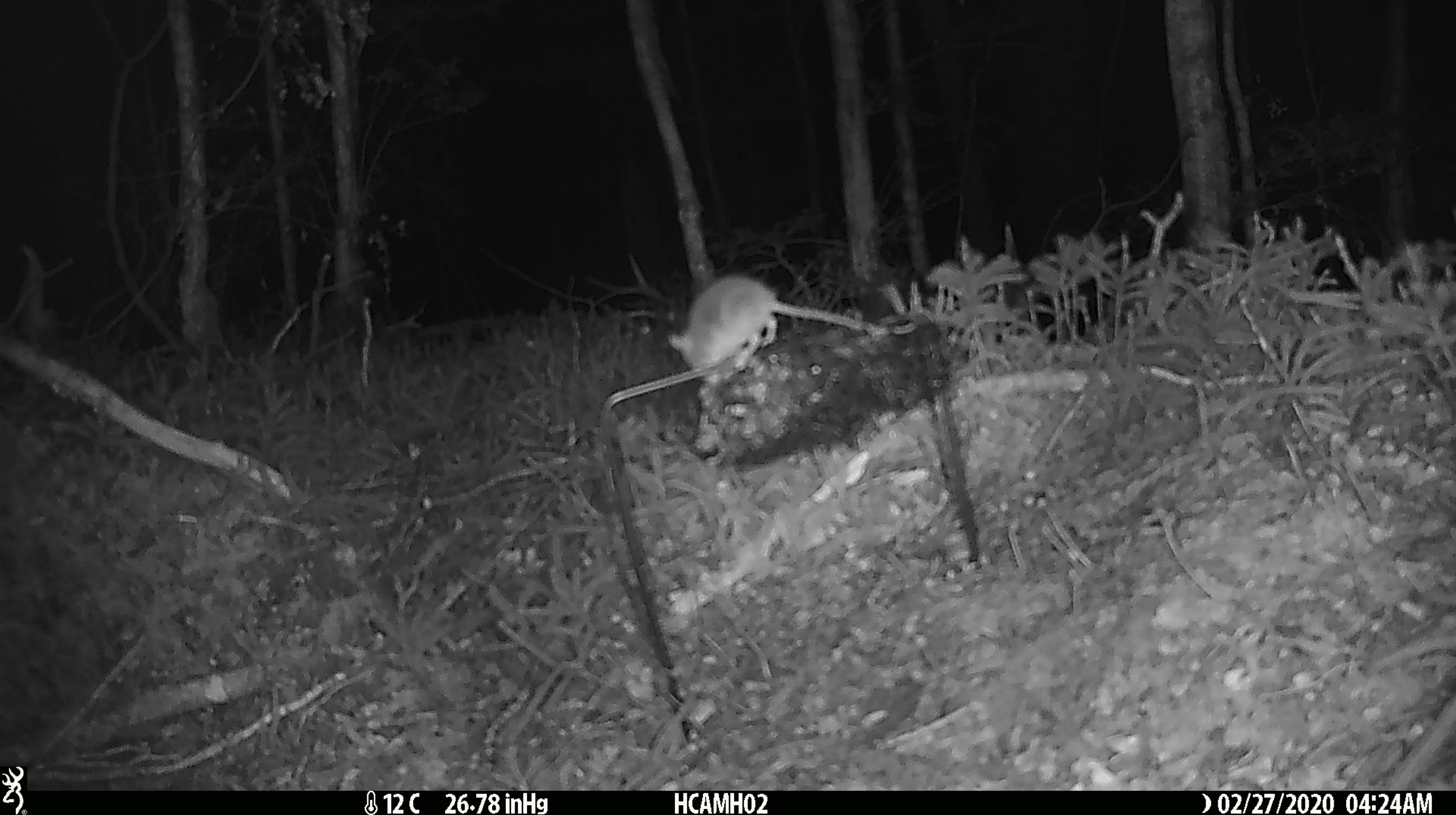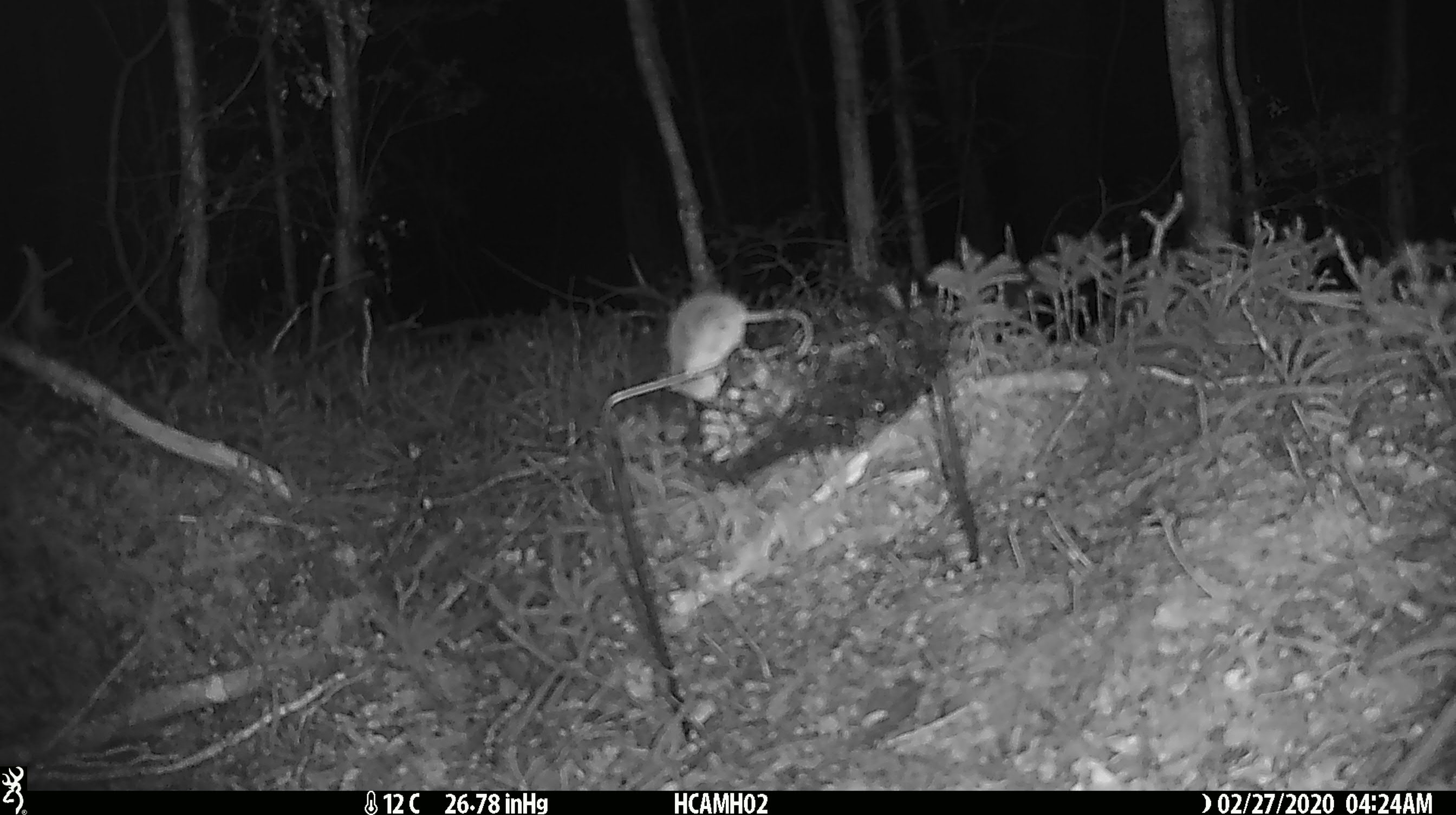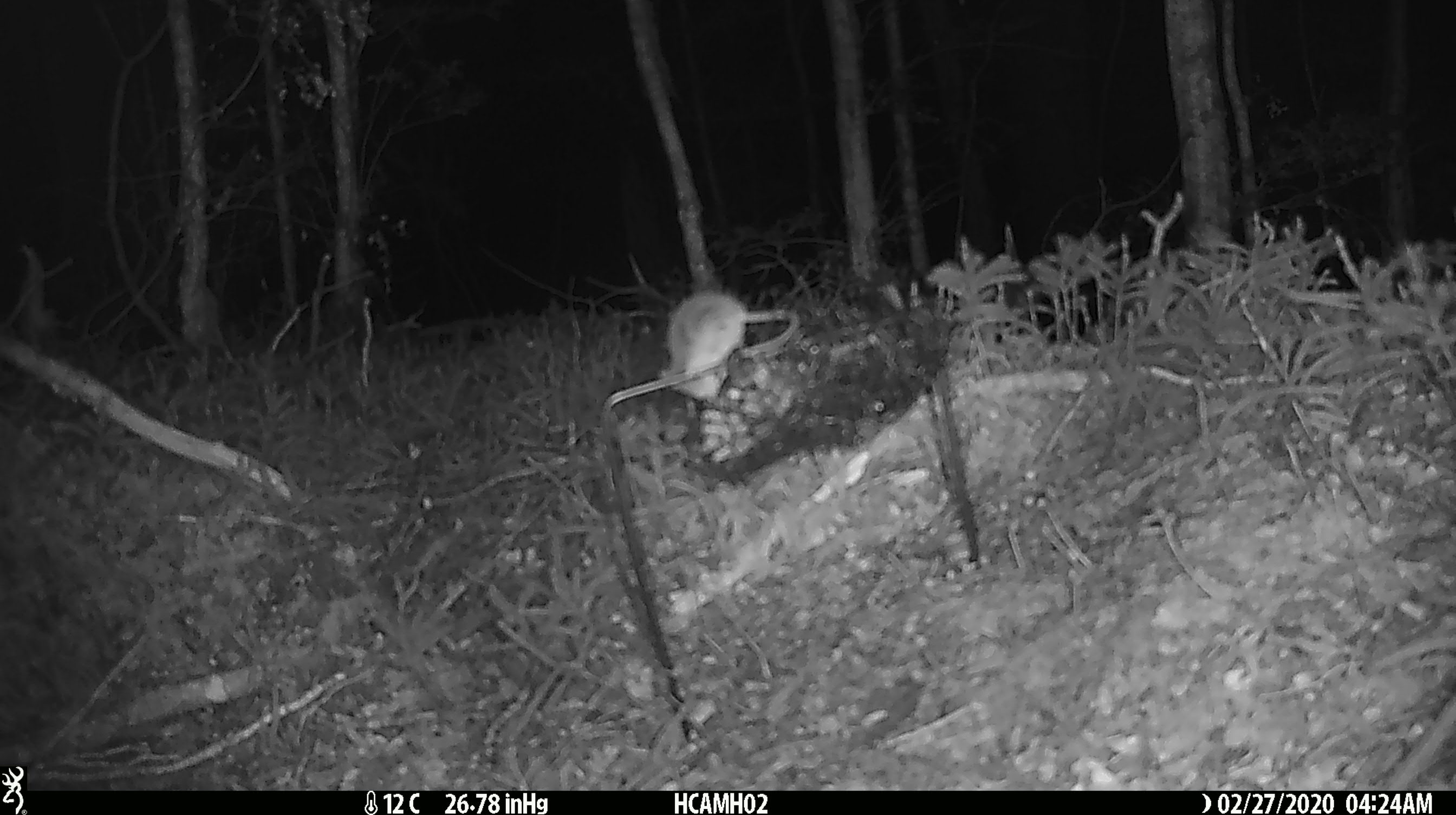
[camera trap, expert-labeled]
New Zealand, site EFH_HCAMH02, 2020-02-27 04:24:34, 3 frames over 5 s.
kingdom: Animalia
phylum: Chordata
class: Mammalia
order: Rodentia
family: Muridae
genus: Mus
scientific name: Mus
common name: mouse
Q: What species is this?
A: Mouse (Mus).